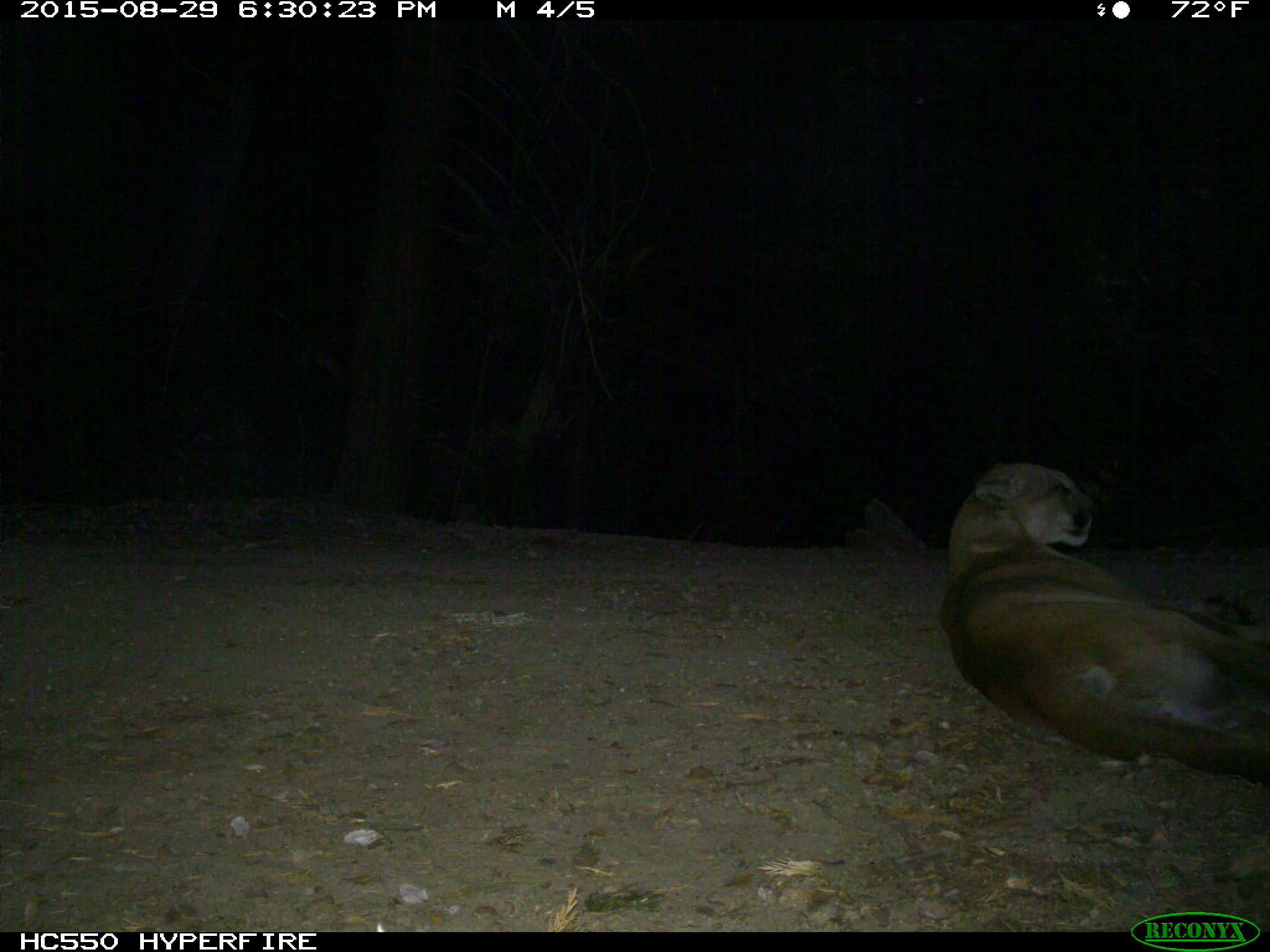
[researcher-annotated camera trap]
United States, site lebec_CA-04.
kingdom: Animalia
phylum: Chordata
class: Mammalia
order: Carnivora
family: Felidae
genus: Puma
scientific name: Puma concolor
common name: mountain lion